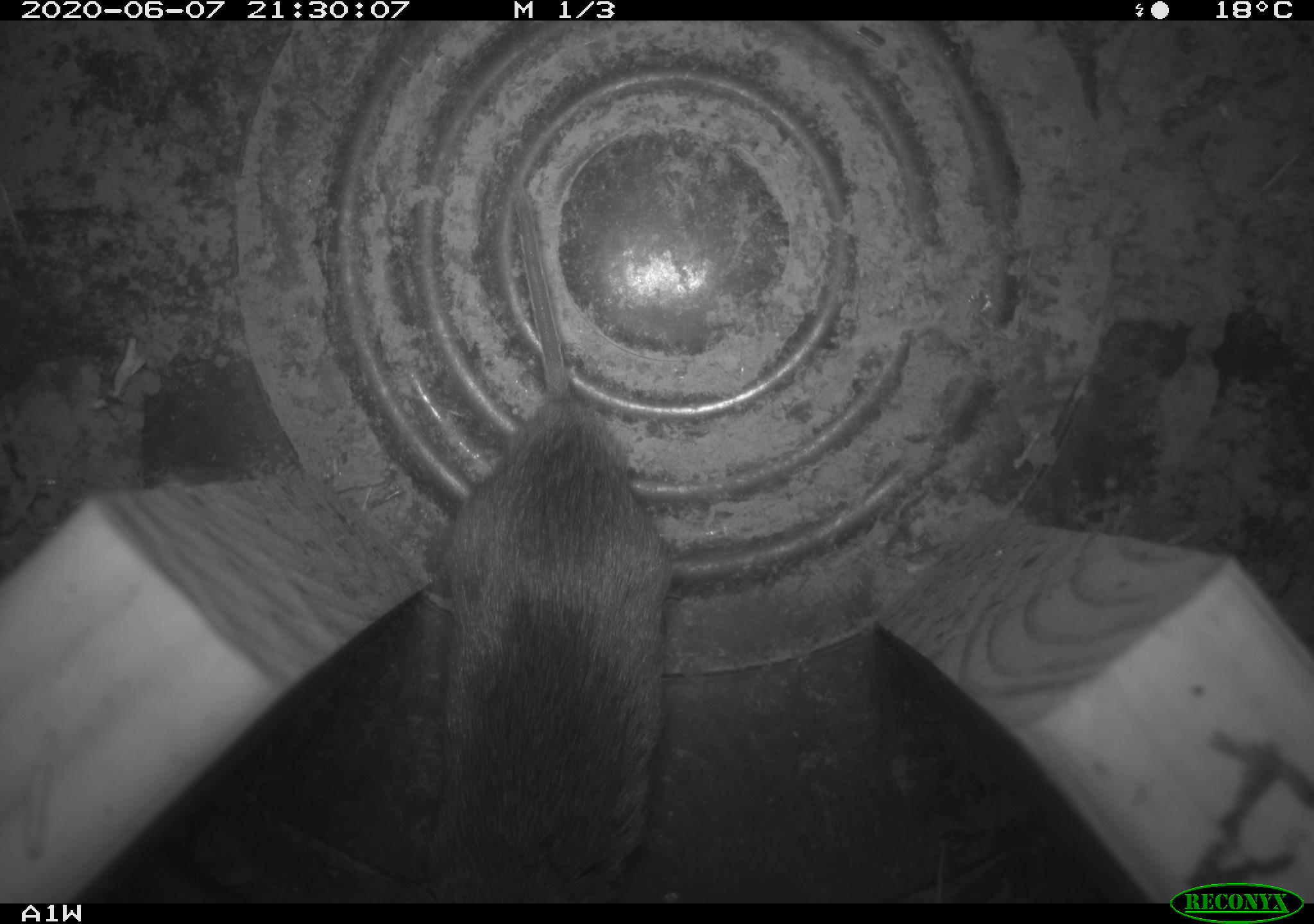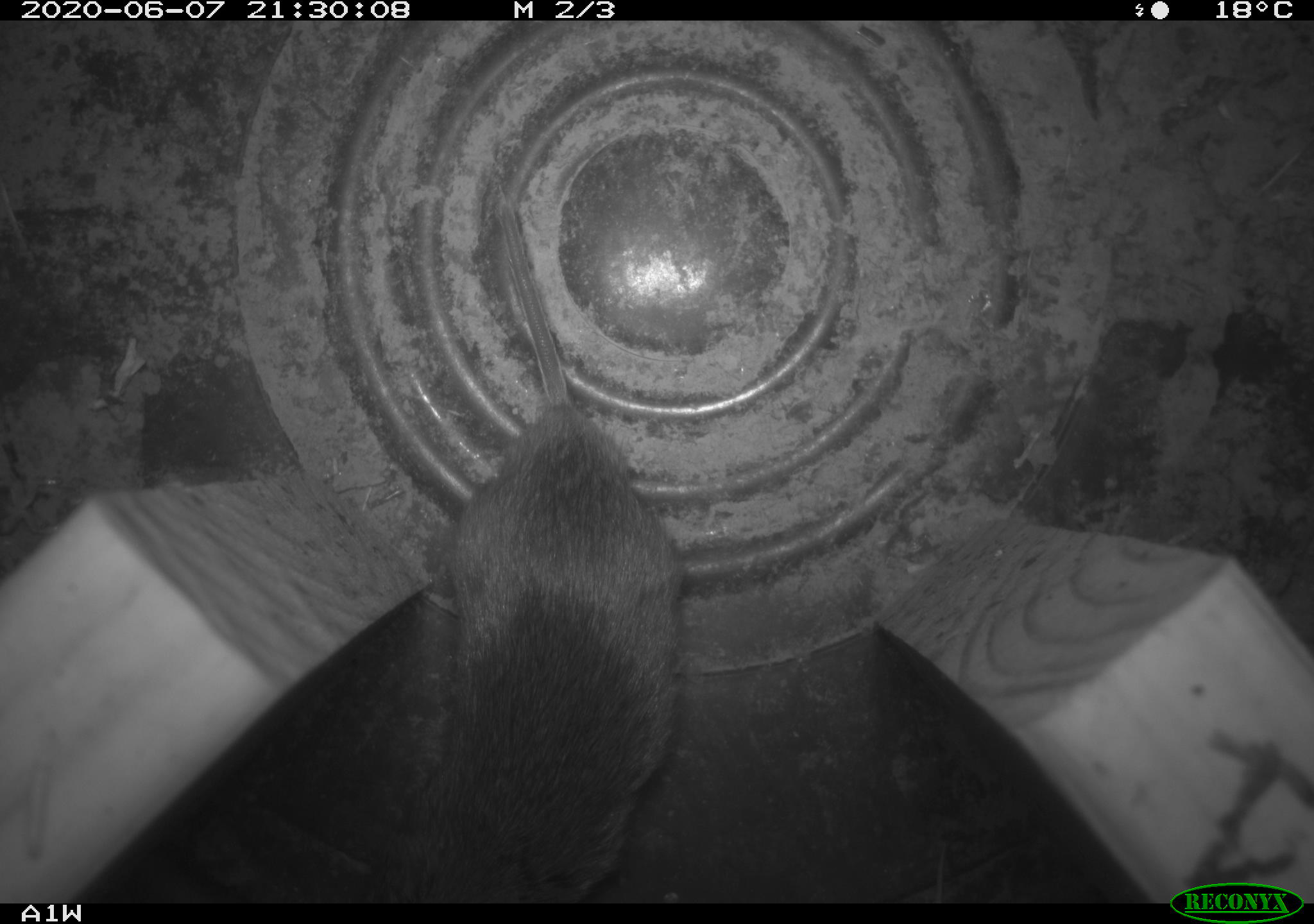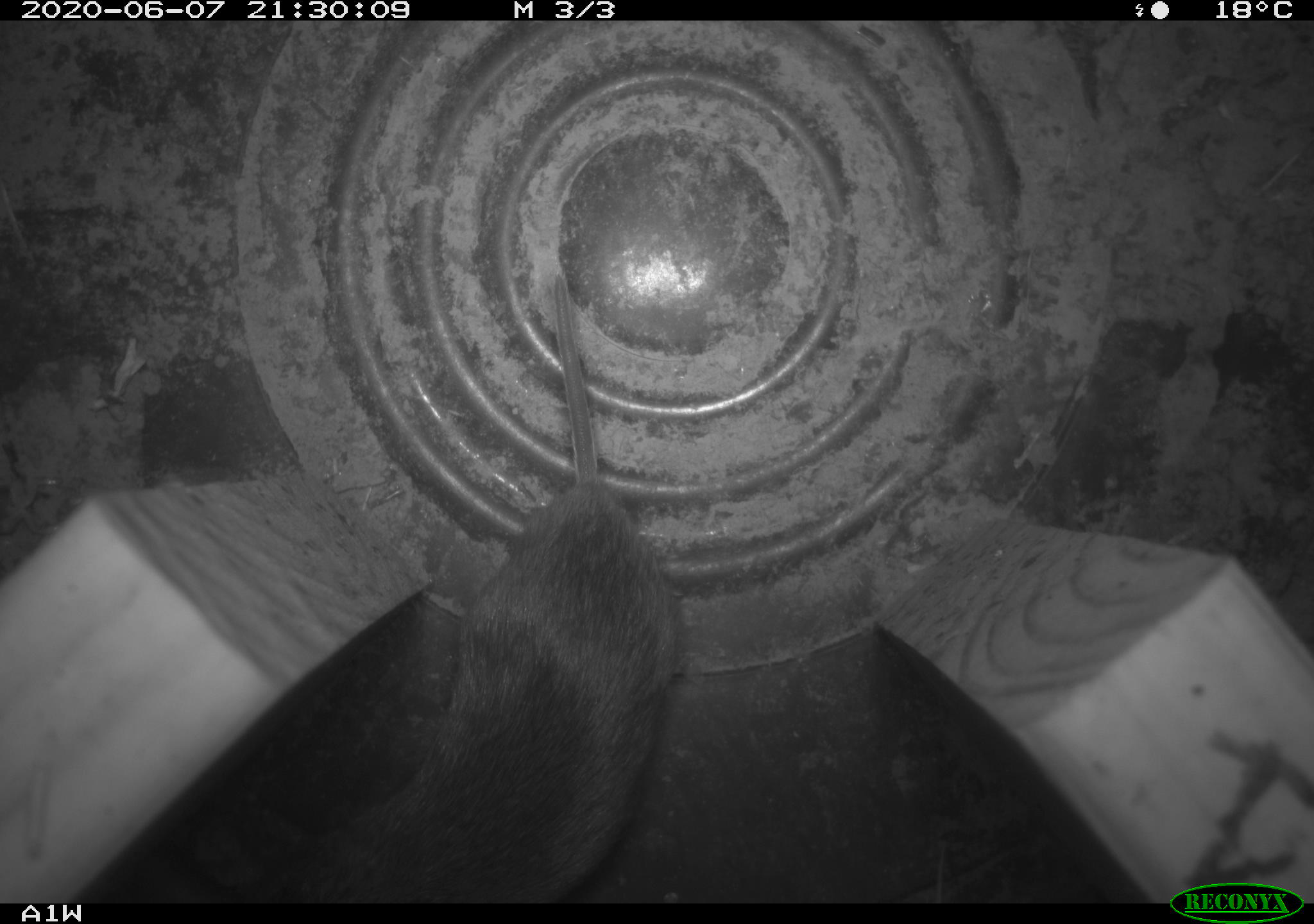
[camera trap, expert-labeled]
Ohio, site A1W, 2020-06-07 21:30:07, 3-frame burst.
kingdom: Animalia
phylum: Chordata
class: Mammalia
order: Rodentia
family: Cricetidae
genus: Microtus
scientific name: Microtus pennsylvanicus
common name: meadow vole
Meadow vole (Microtus pennsylvanicus).